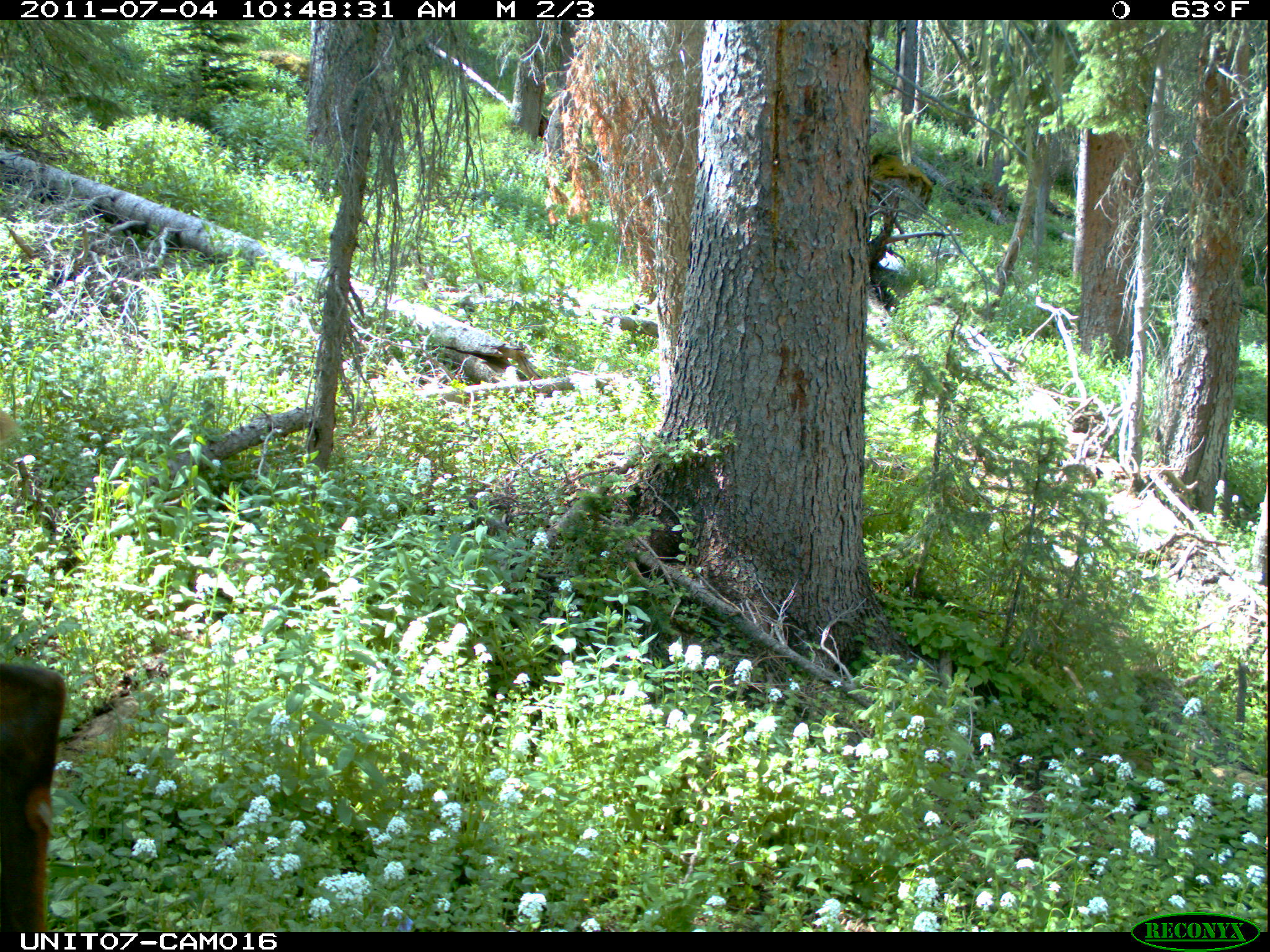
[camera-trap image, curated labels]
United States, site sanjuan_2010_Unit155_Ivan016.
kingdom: Animalia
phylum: Chordata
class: Mammalia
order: Artiodactyla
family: Cervidae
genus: Cervus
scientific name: Cervus elaphus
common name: red deer